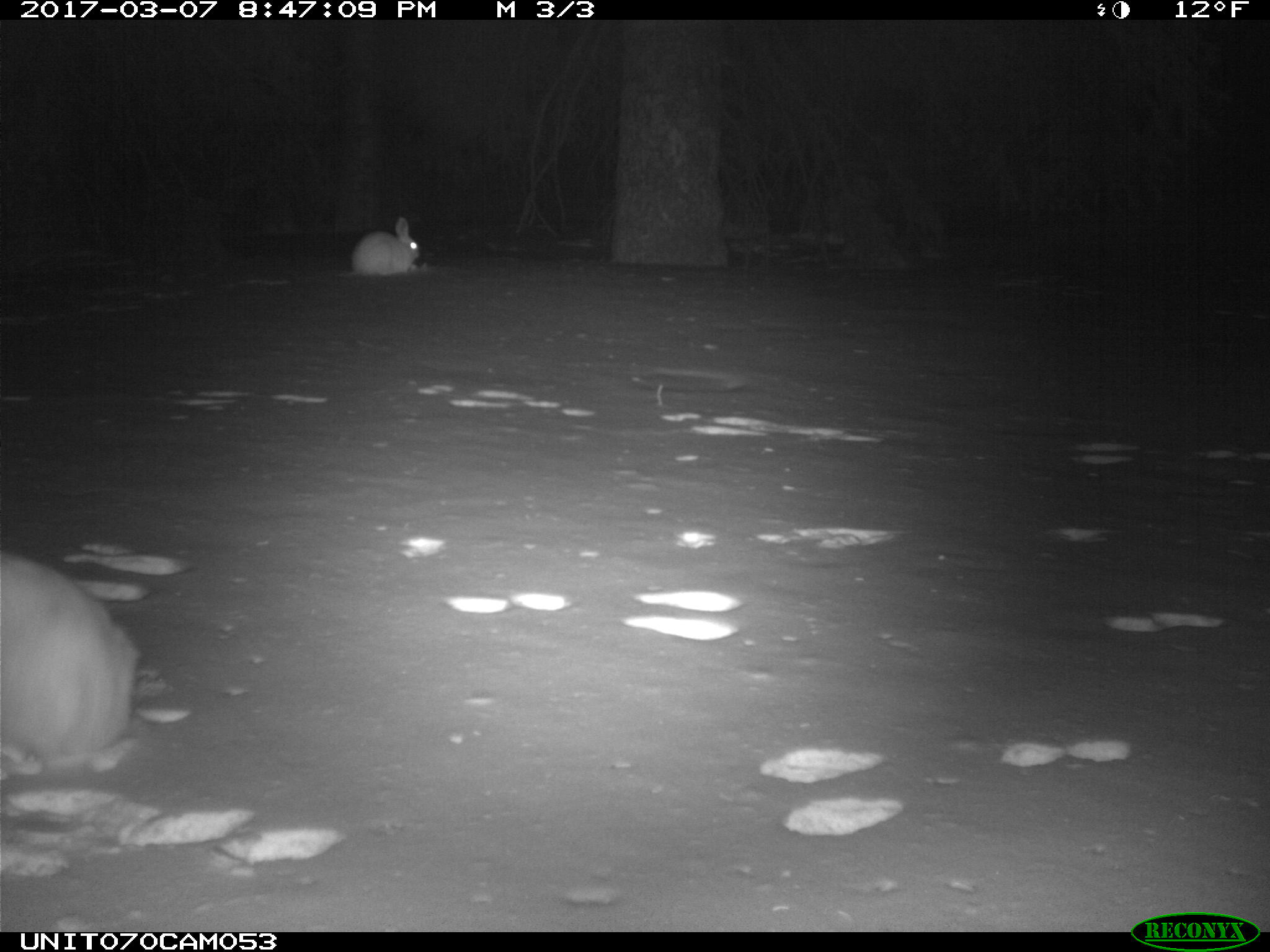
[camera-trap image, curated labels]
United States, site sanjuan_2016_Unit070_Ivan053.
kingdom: Animalia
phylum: Chordata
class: Mammalia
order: Lagomorpha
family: Leporidae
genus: Lepus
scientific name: Lepus americanus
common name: snowshoe hare